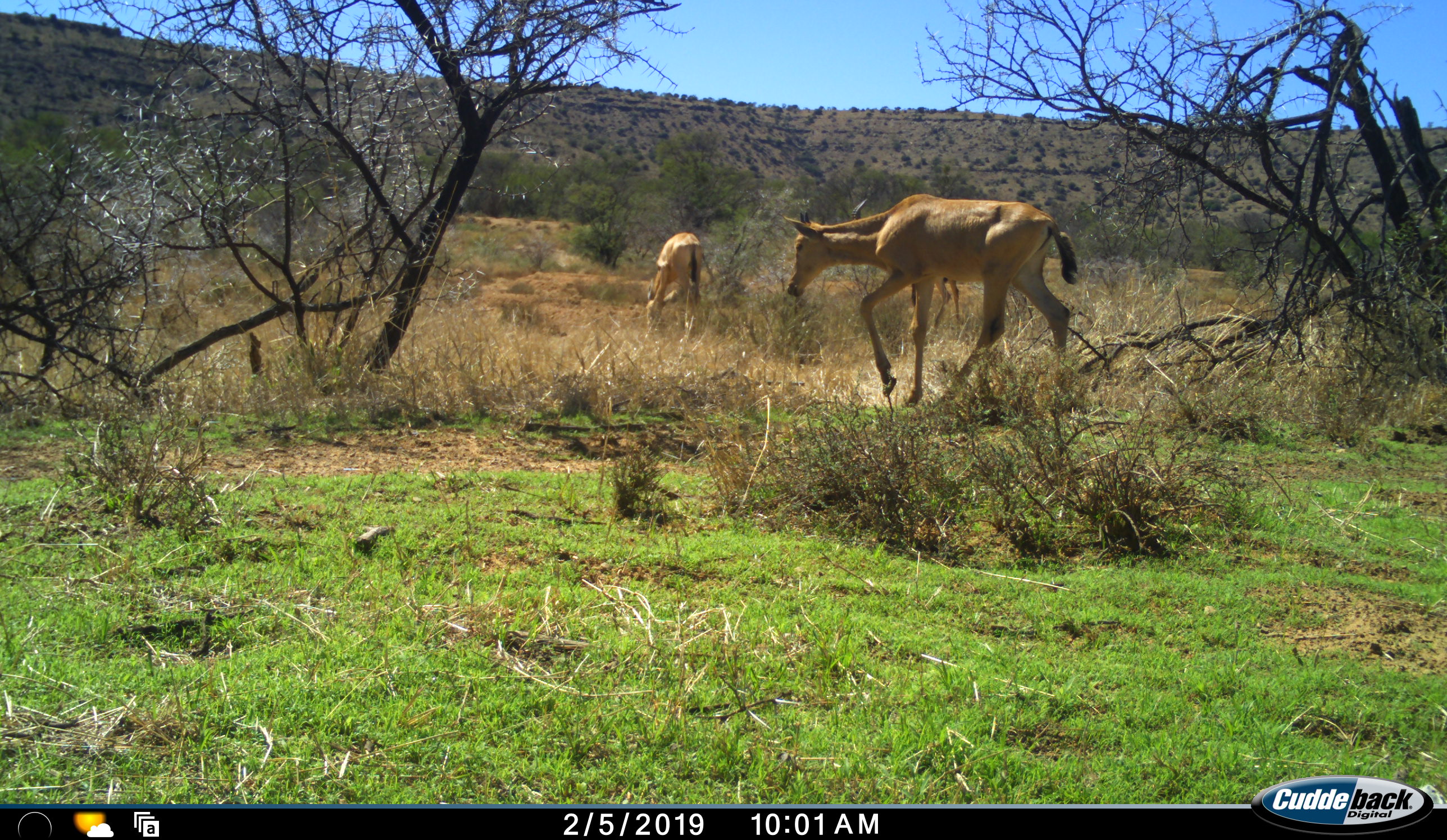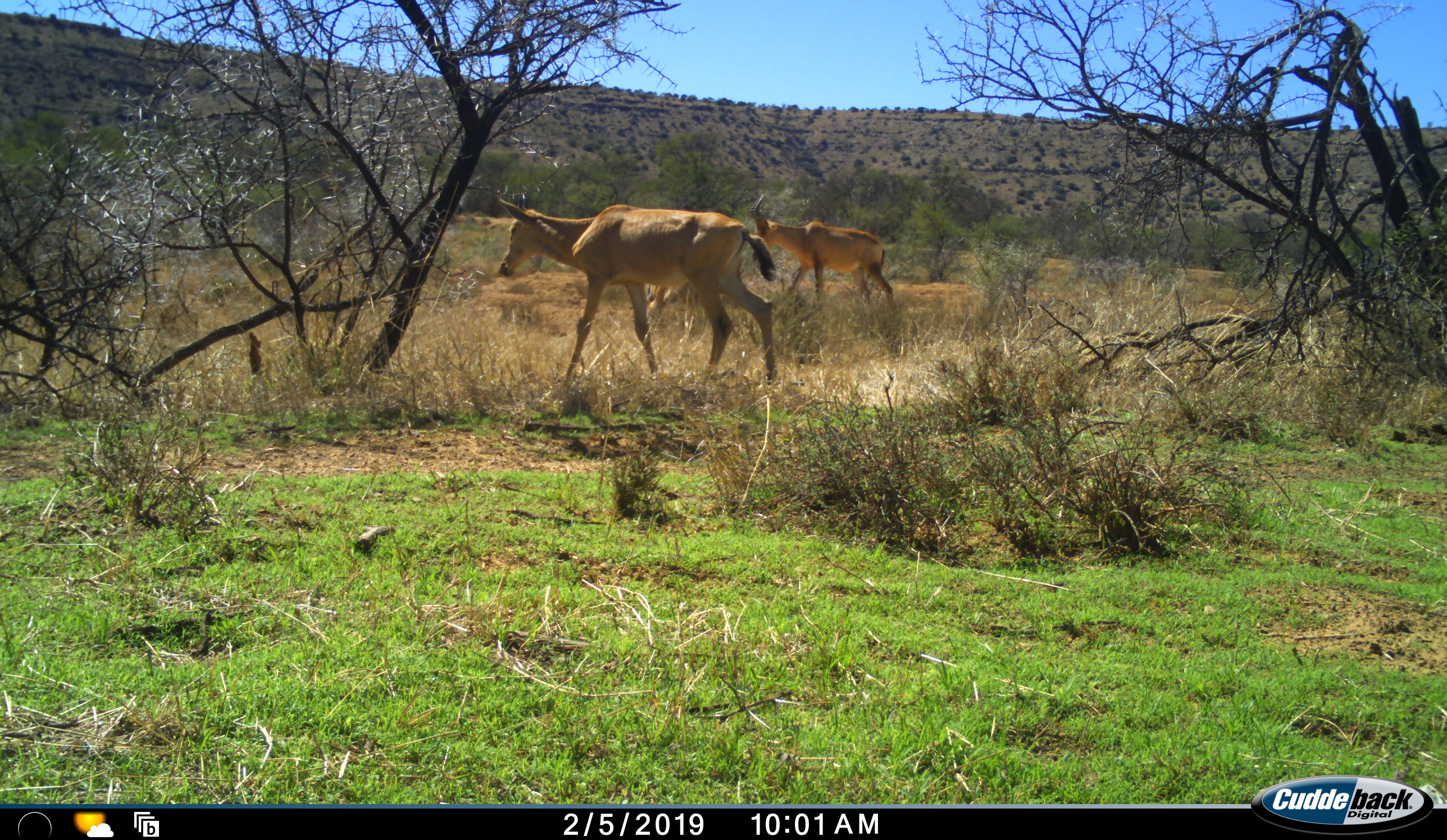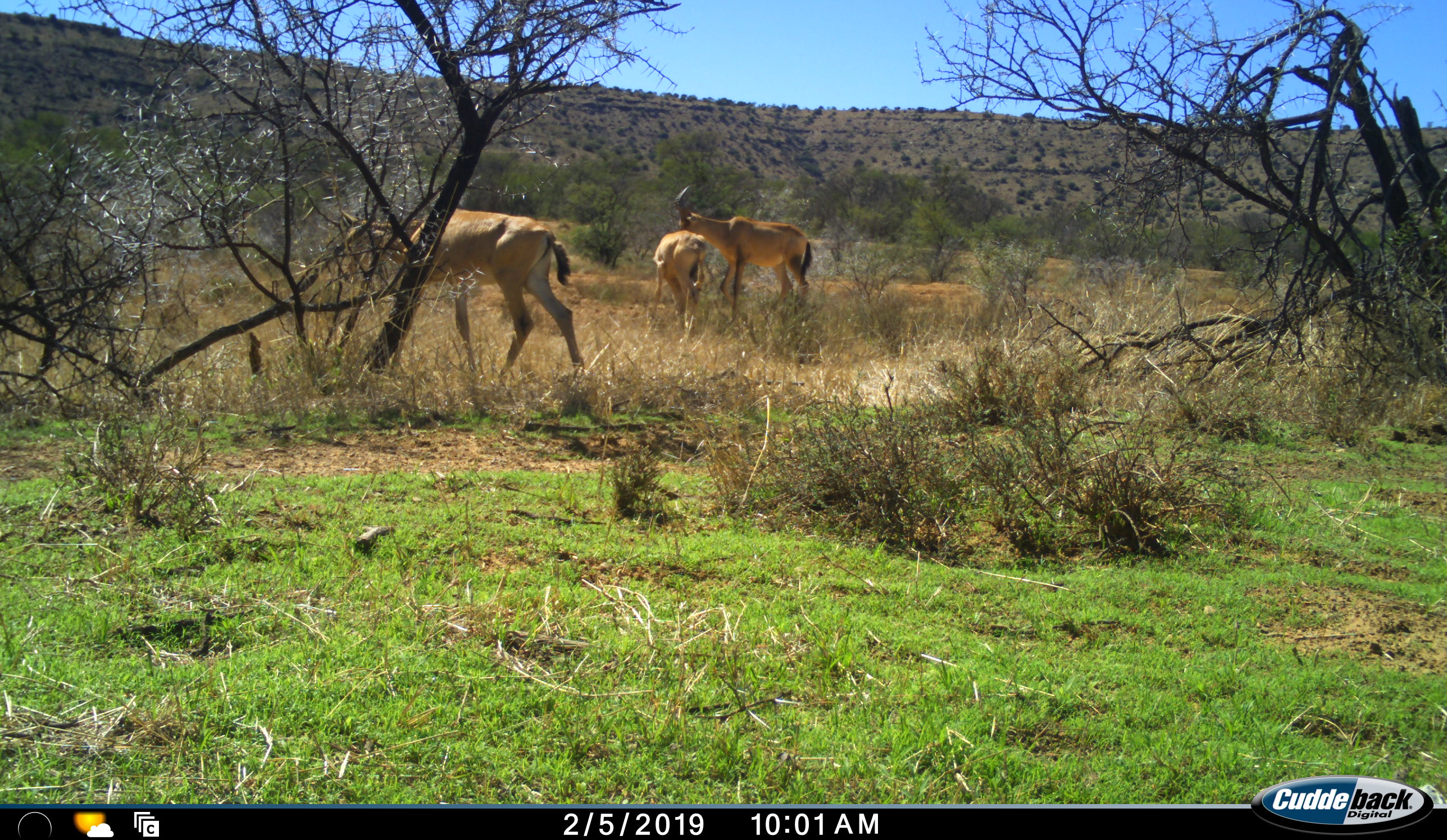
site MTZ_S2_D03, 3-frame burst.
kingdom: Animalia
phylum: Chordata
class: Mammalia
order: Artiodactyla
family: Bovidae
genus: Alcelaphus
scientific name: Alcelaphus buselaphus caama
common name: red hartebeest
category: hartebeestred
Hartebeestred (red hartebeest) (Alcelaphus buselaphus caama), count 3. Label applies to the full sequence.